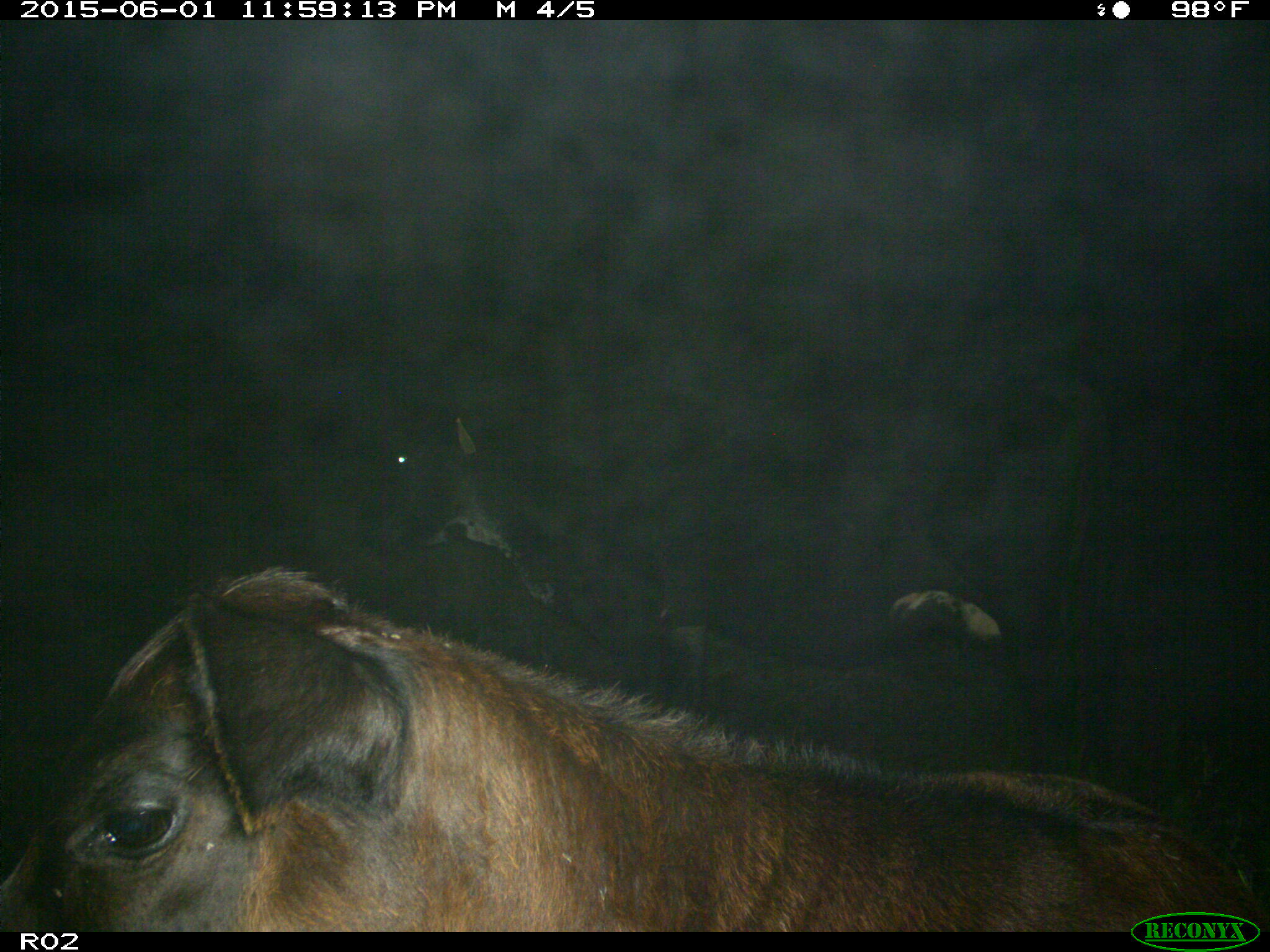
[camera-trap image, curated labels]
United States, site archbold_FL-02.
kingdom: Animalia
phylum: Chordata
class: Mammalia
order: Artiodactyla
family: Bovidae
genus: Bos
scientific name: Bos taurus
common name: domestic cow